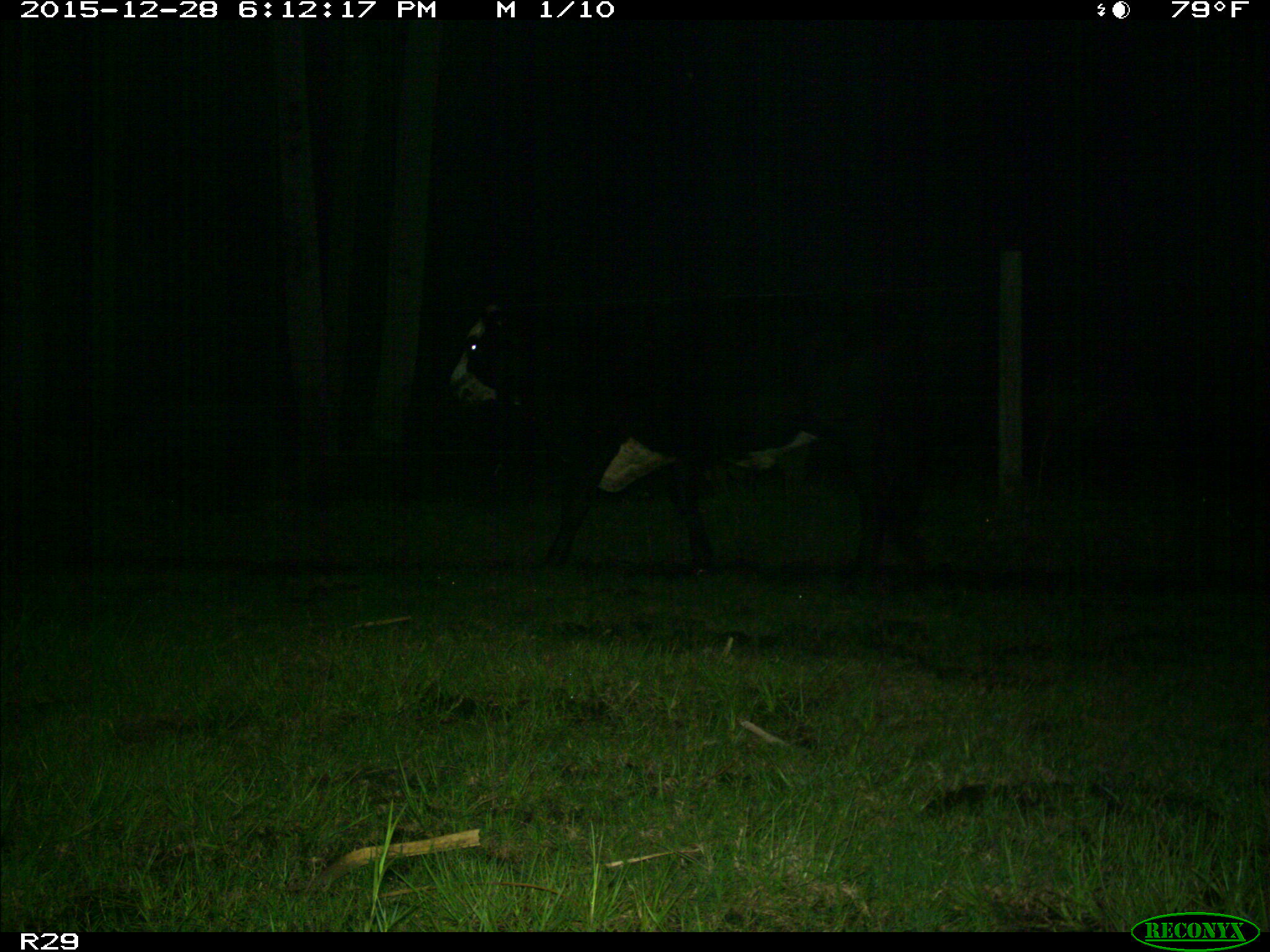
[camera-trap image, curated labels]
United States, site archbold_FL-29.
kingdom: Animalia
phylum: Chordata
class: Mammalia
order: Artiodactyla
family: Bovidae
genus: Bos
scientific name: Bos taurus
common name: domestic cow